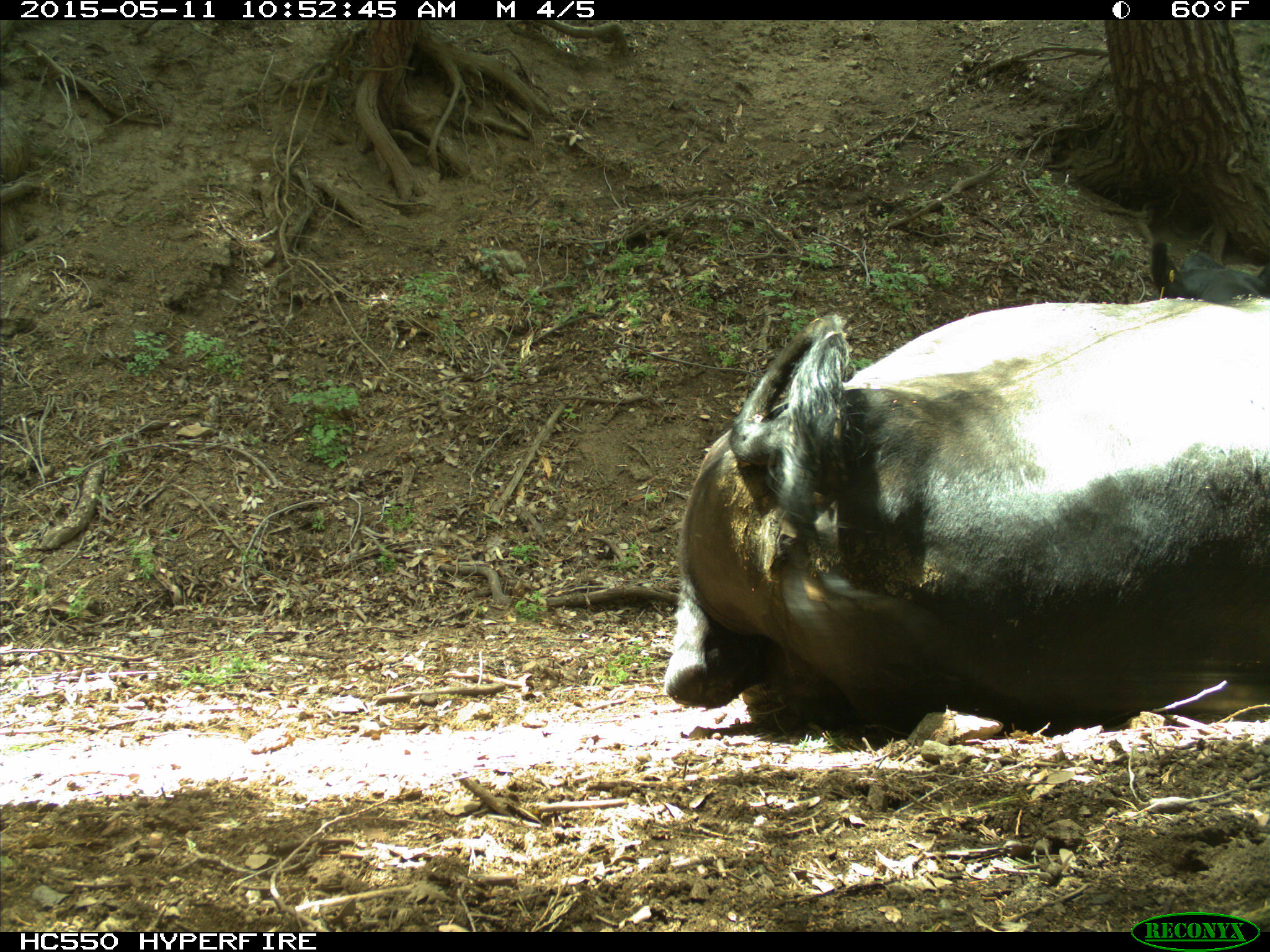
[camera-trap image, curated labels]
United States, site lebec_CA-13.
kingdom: Animalia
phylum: Chordata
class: Mammalia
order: Artiodactyla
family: Bovidae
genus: Bos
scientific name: Bos taurus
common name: domestic cow